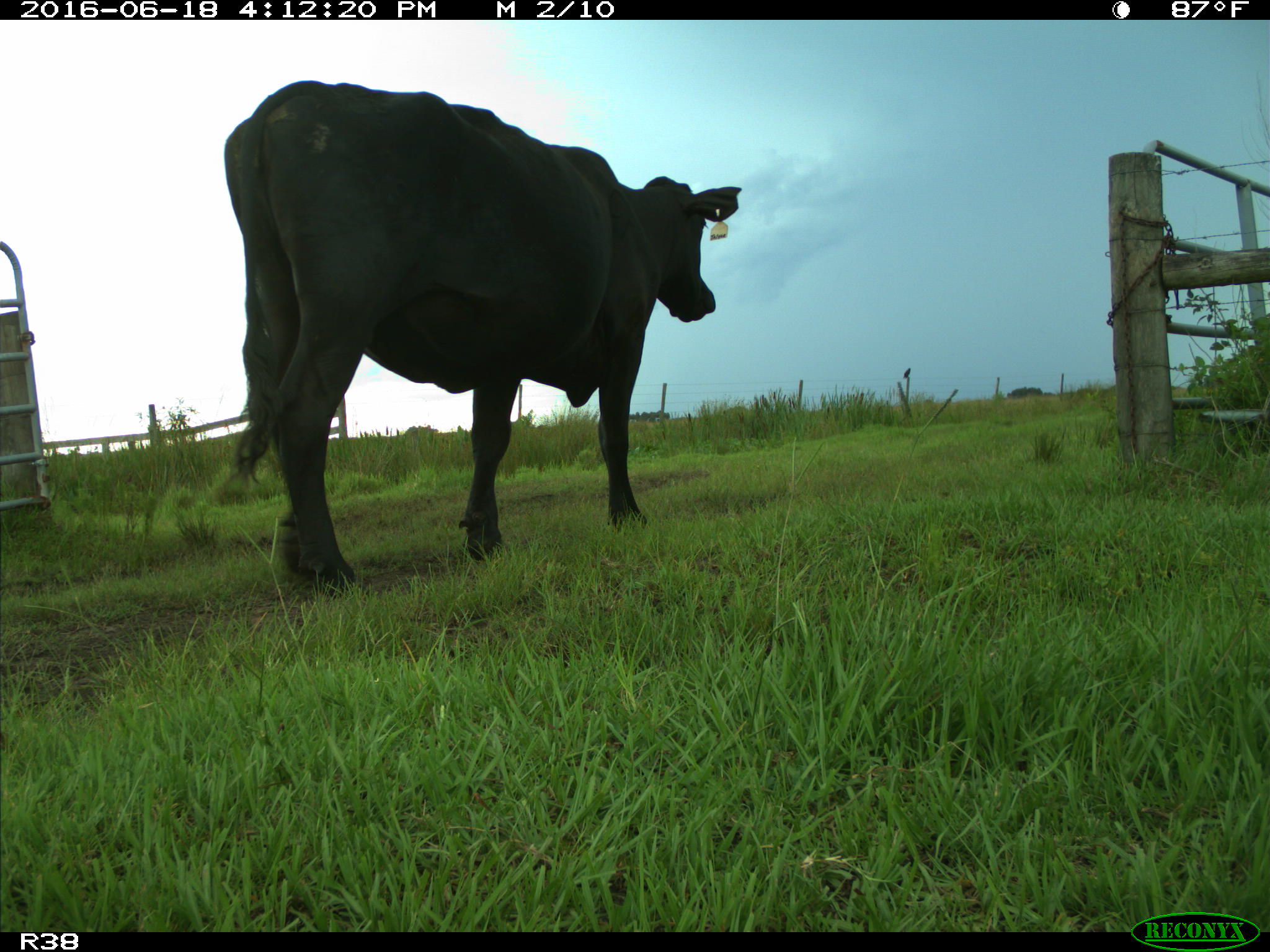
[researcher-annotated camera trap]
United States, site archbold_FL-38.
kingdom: Animalia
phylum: Chordata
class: Mammalia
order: Artiodactyla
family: Bovidae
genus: Bos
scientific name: Bos taurus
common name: domestic cow